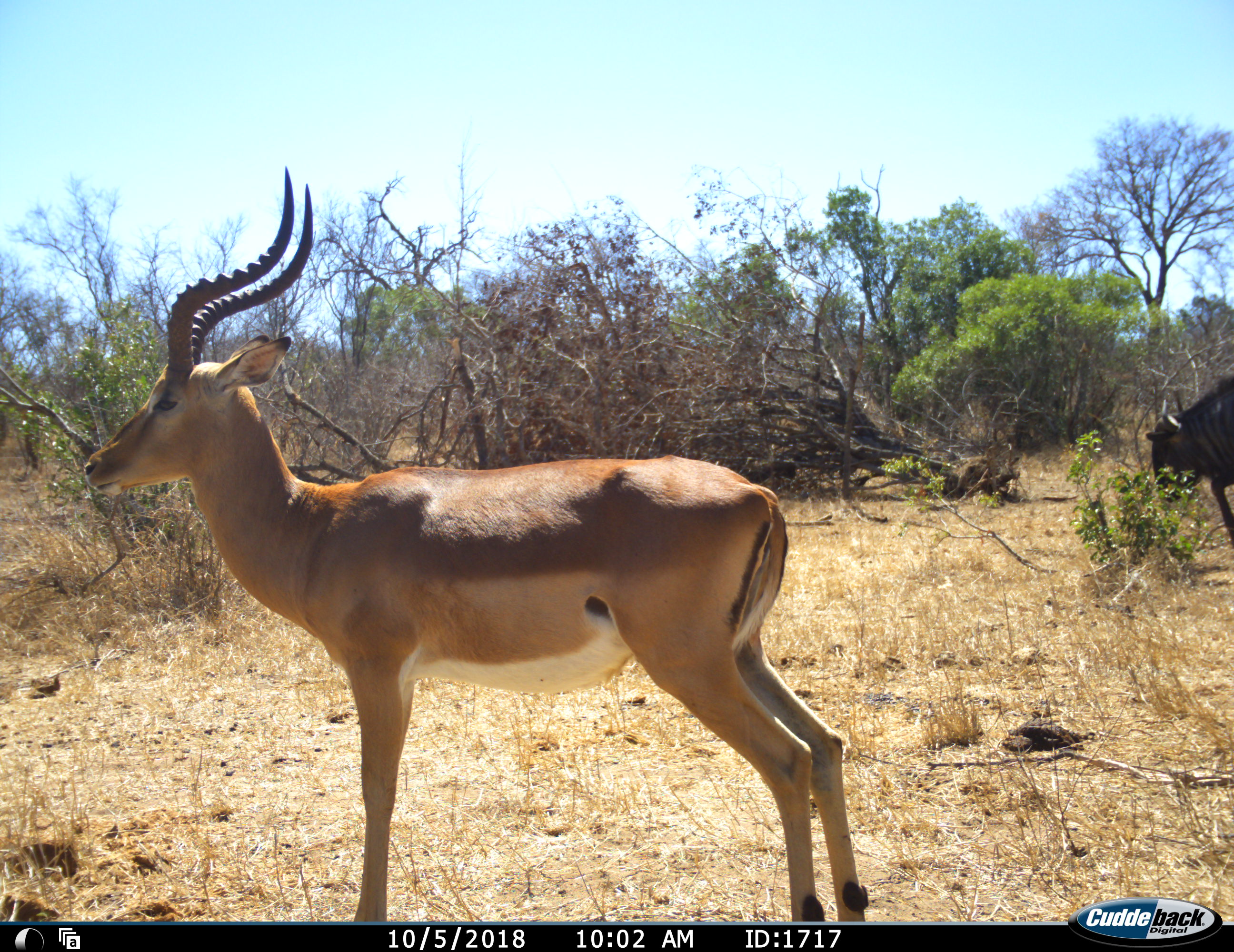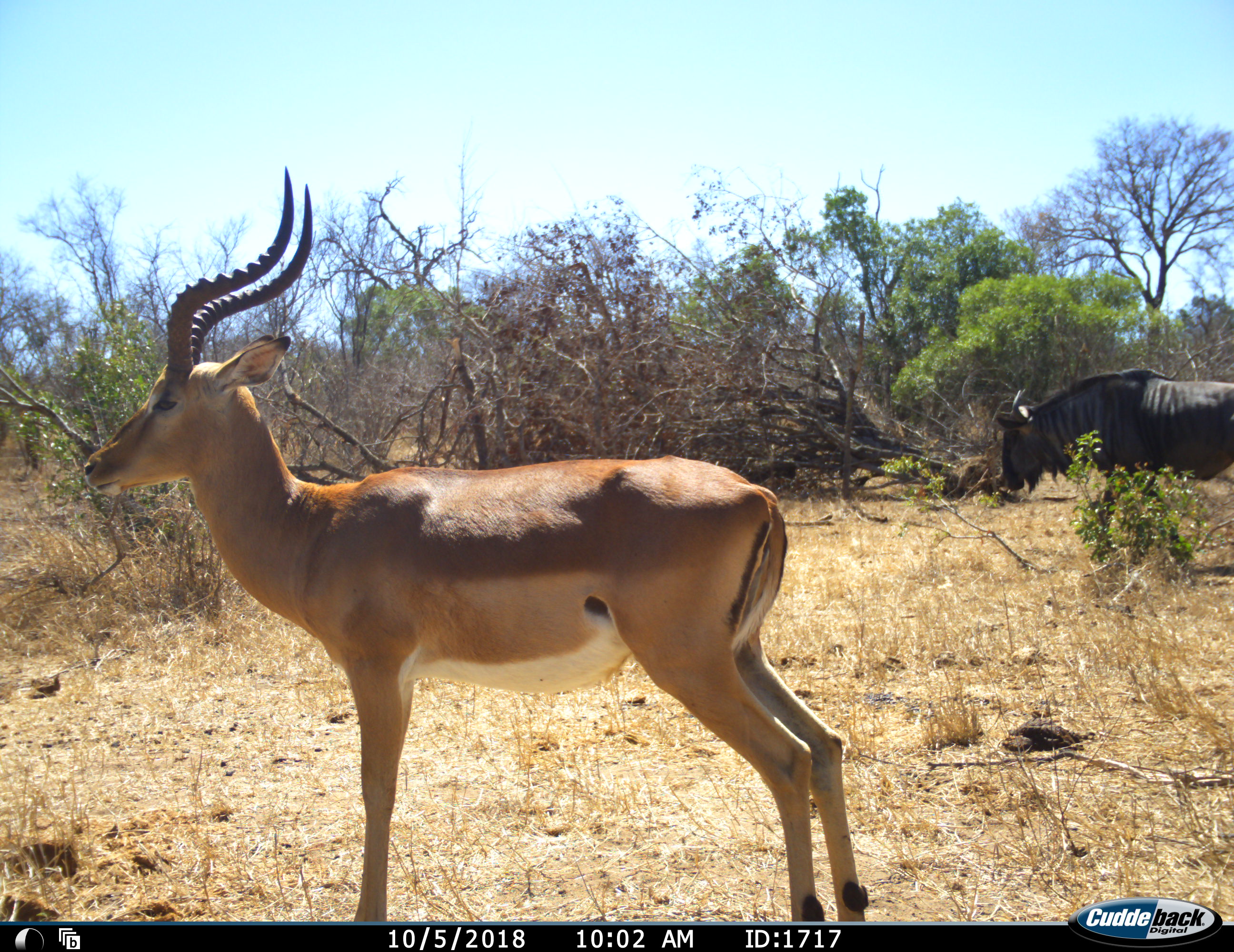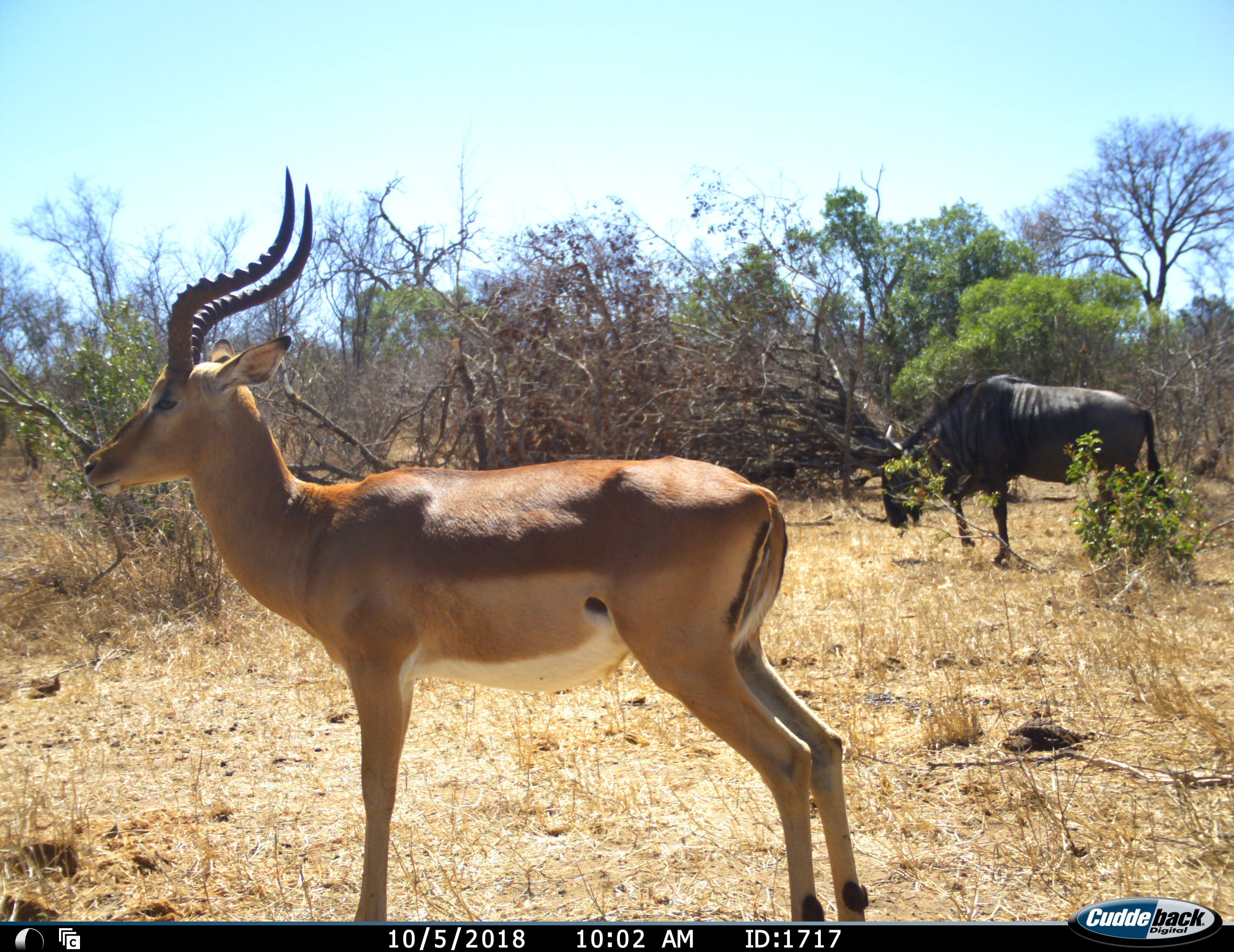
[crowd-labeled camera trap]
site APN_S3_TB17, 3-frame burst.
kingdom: Animalia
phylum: Chordata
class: Mammalia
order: Artiodactyla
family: Bovidae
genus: Aepyceros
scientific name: Aepyceros melampus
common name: impala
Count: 1.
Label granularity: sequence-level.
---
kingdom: Animalia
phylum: Chordata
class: Mammalia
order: Artiodactyla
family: Bovidae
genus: Connochaetes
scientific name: Connochaetes taurinus taurinus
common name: blue wildebeest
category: wildebeestblue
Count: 1.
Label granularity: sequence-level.